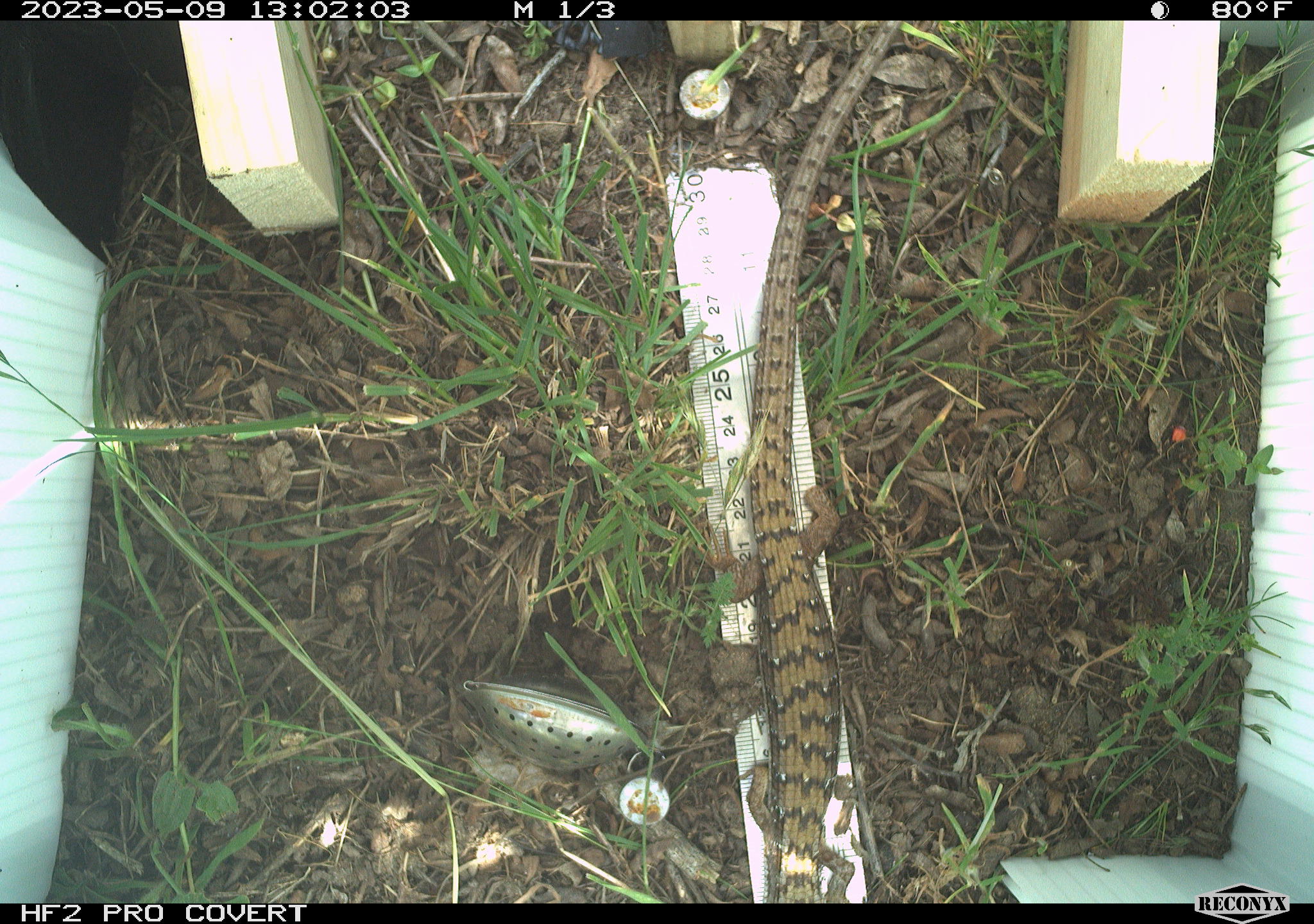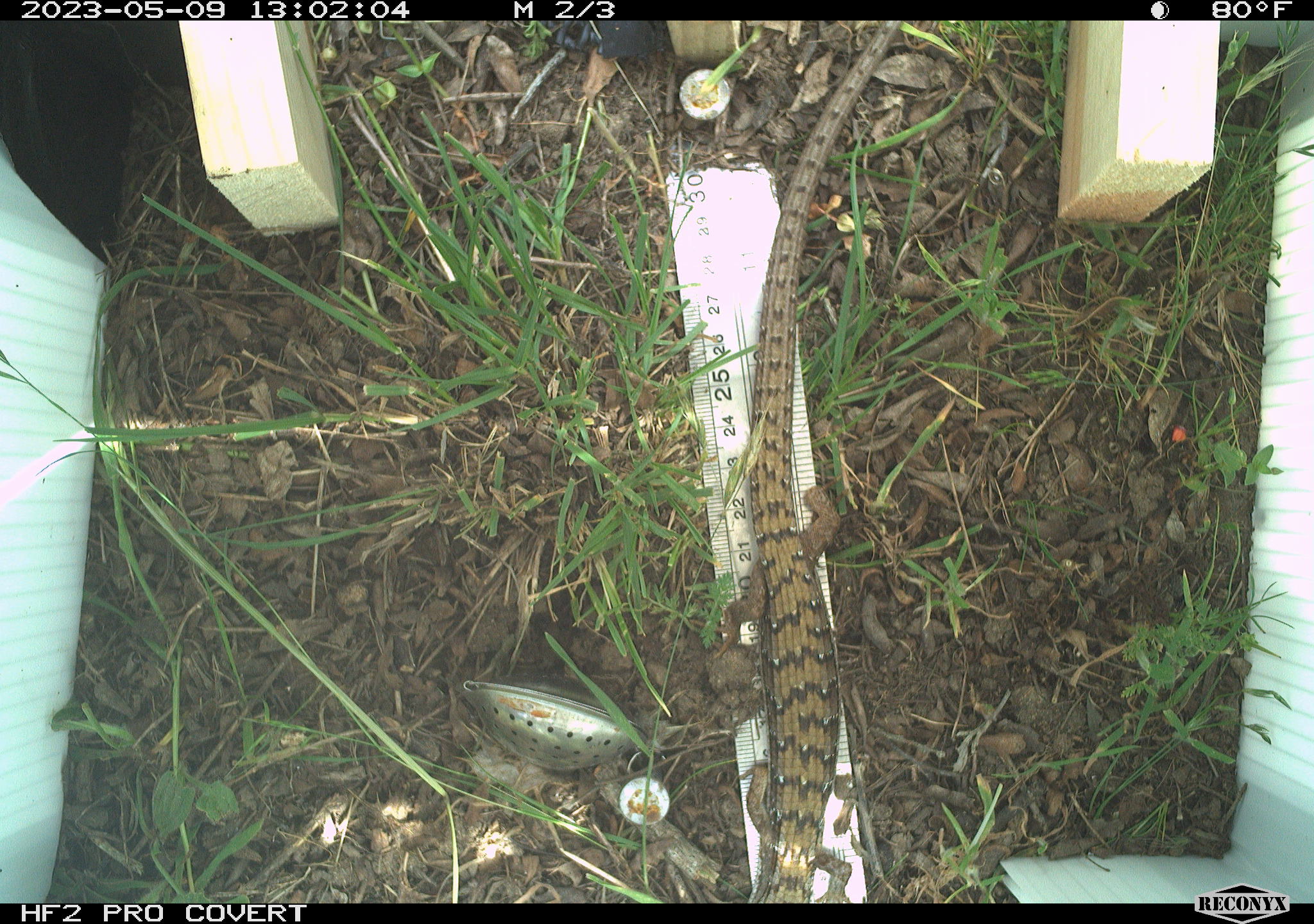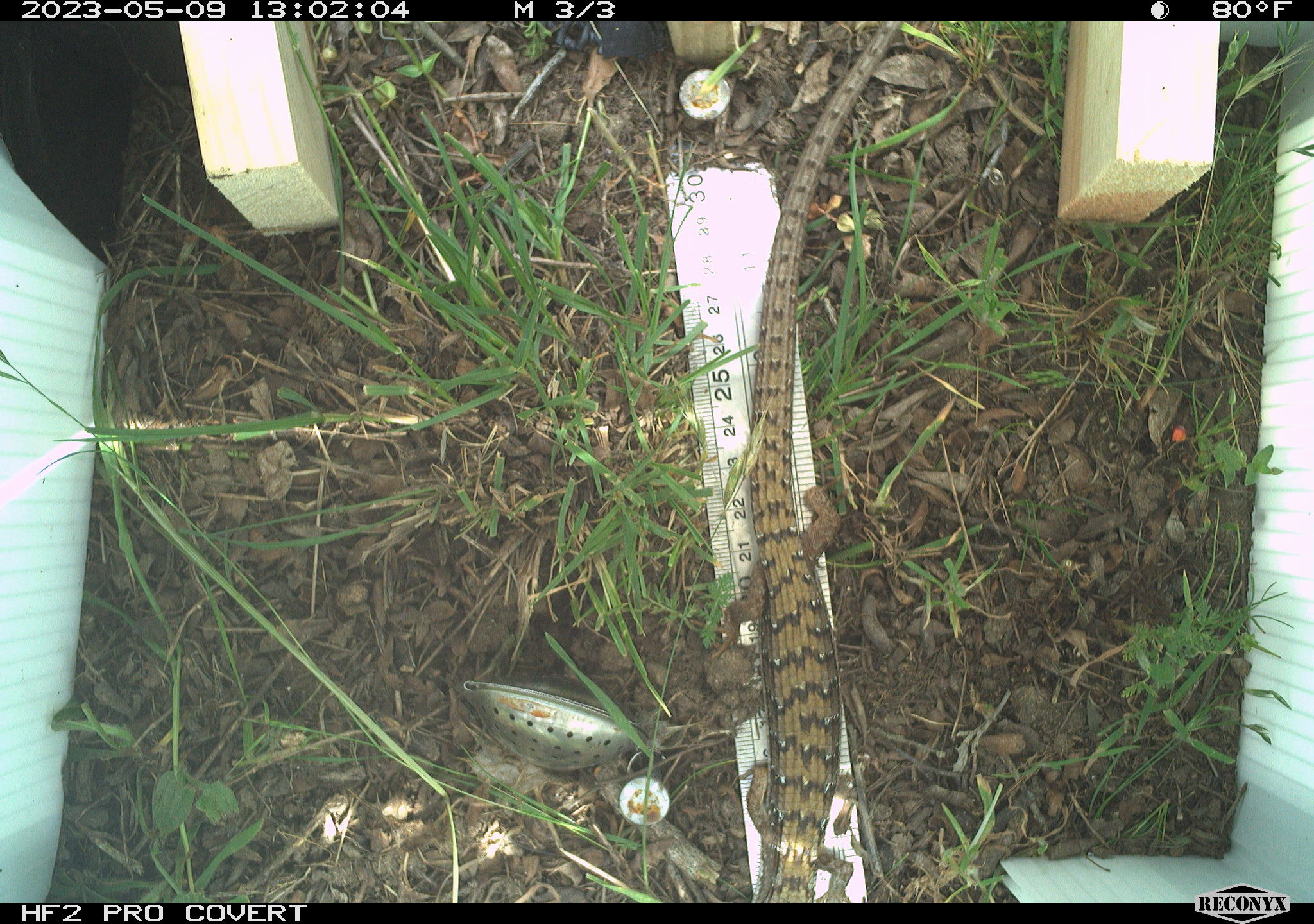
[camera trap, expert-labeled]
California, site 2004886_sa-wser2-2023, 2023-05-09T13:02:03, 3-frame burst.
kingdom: Animalia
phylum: Chordata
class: Reptilia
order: Squamata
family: Anguidae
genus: Elgaria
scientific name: Elgaria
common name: alligator lizards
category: elgaria species